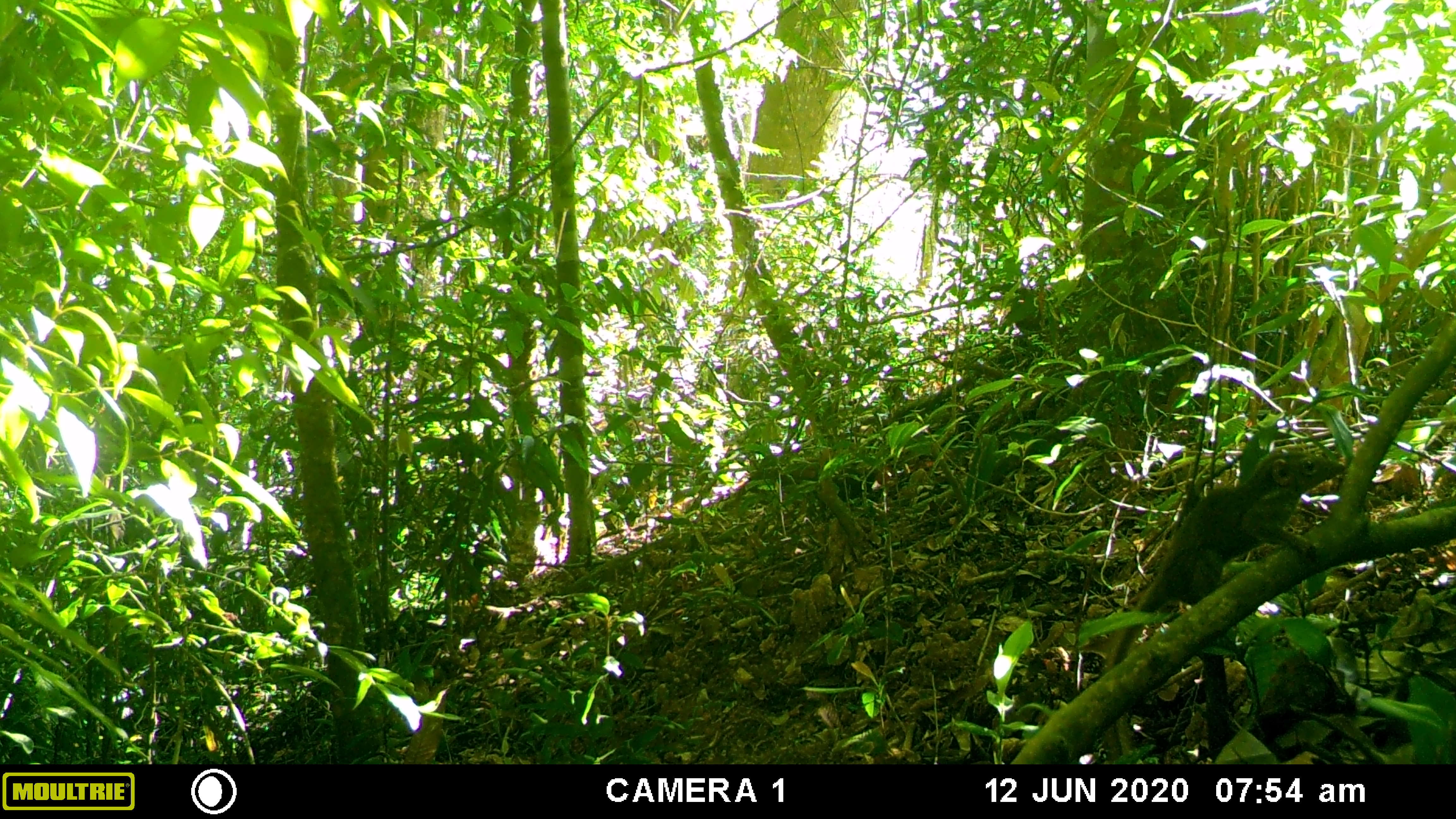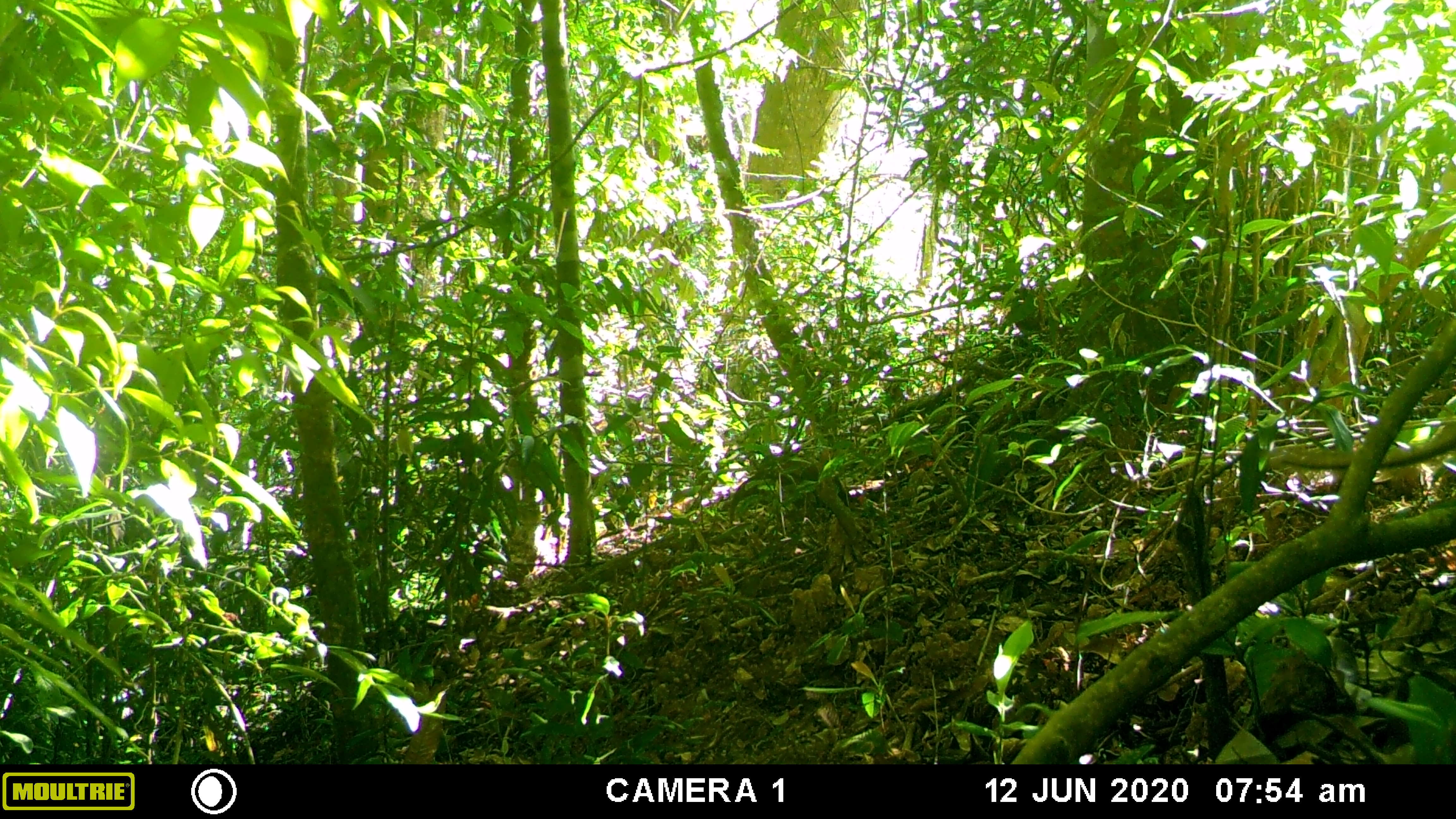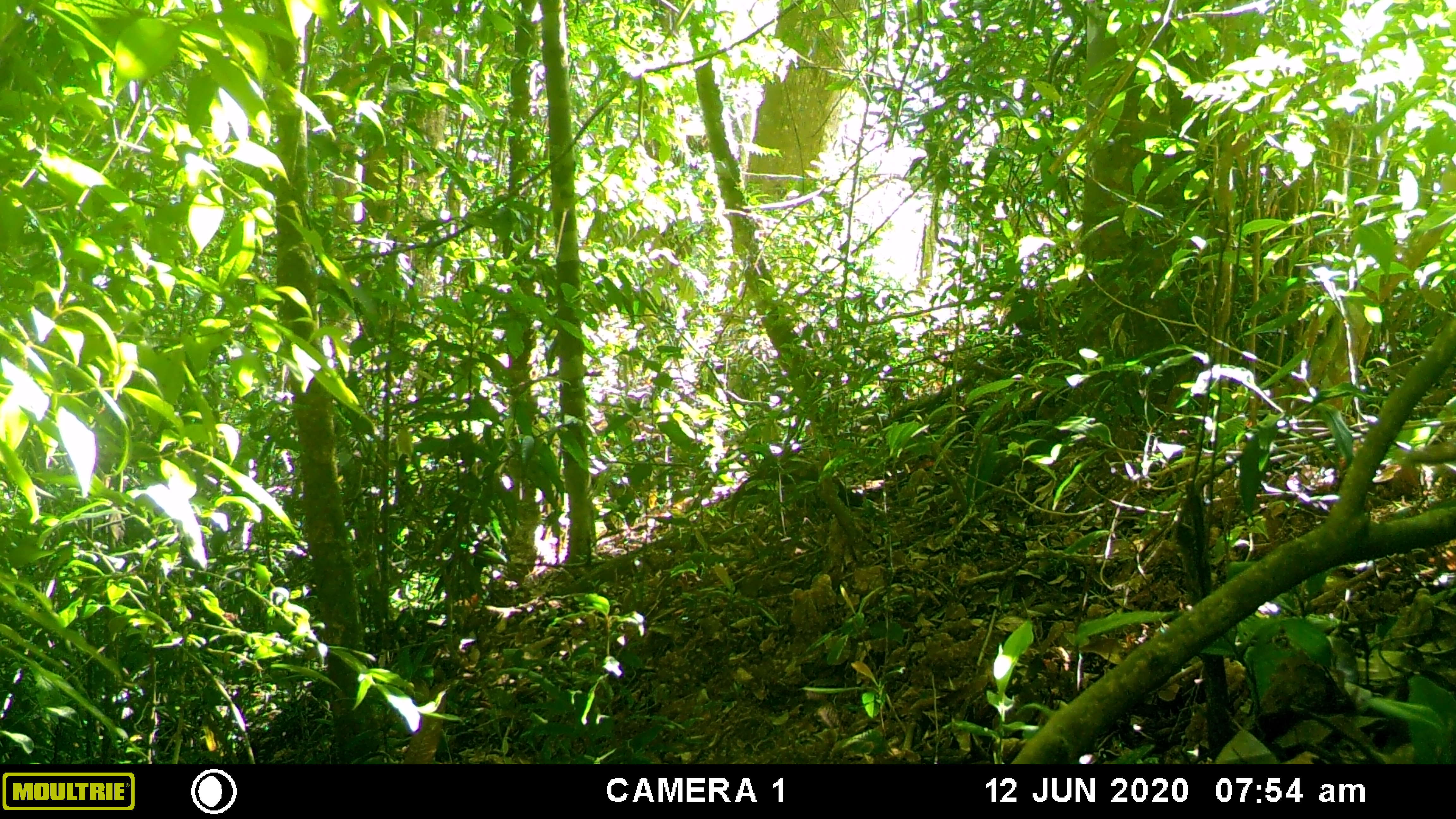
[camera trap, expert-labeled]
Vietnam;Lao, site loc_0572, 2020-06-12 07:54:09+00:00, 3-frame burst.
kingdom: Animalia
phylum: Chordata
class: Mammalia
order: Scandentia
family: Tupaiidae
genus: Tupaia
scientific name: Tupaia belangeri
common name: northern treeshrew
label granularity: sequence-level